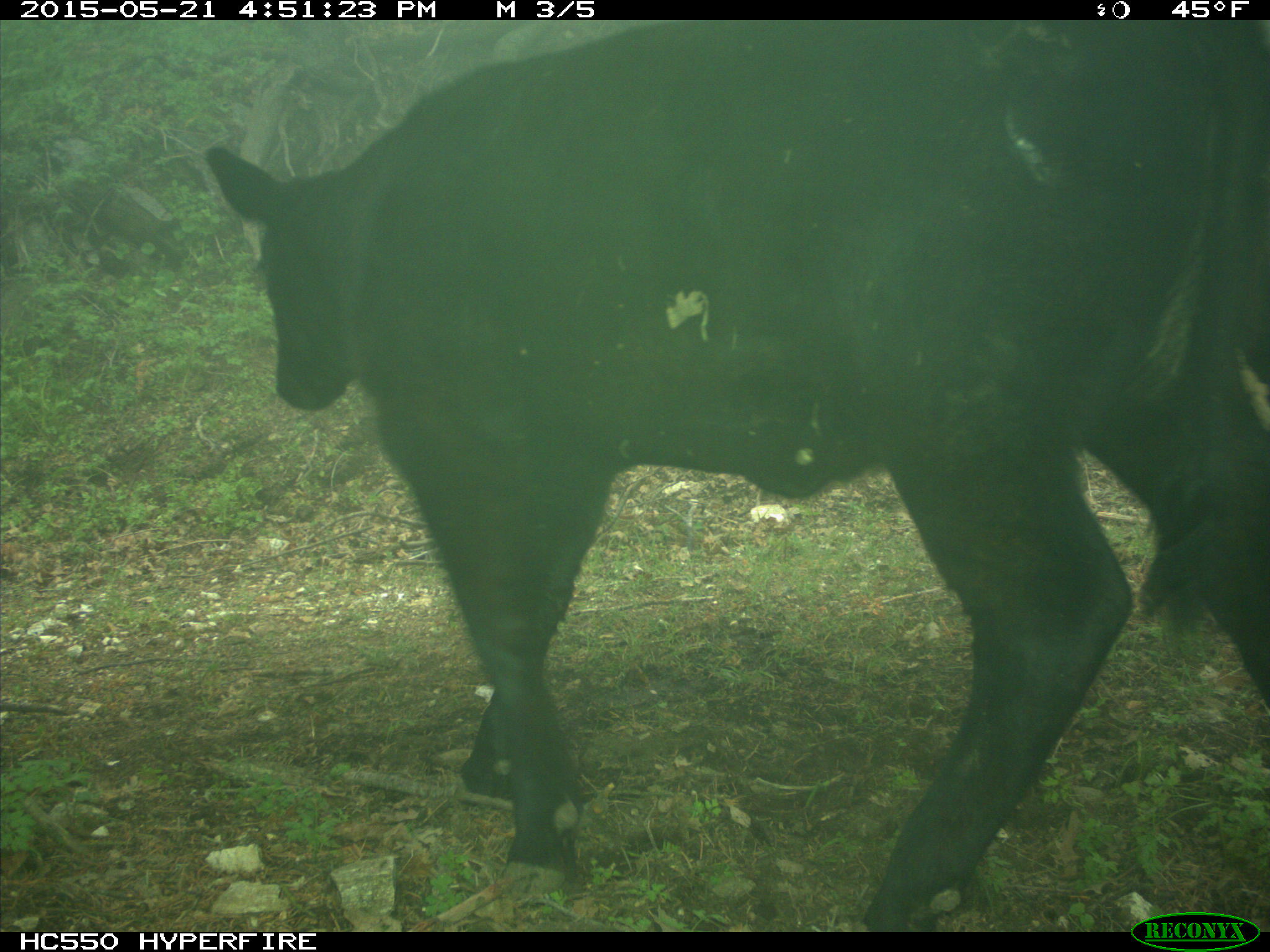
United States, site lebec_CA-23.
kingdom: Animalia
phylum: Chordata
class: Mammalia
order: Artiodactyla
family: Bovidae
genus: Bos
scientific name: Bos taurus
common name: domestic cow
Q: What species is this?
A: Bos taurus (domestic cow).